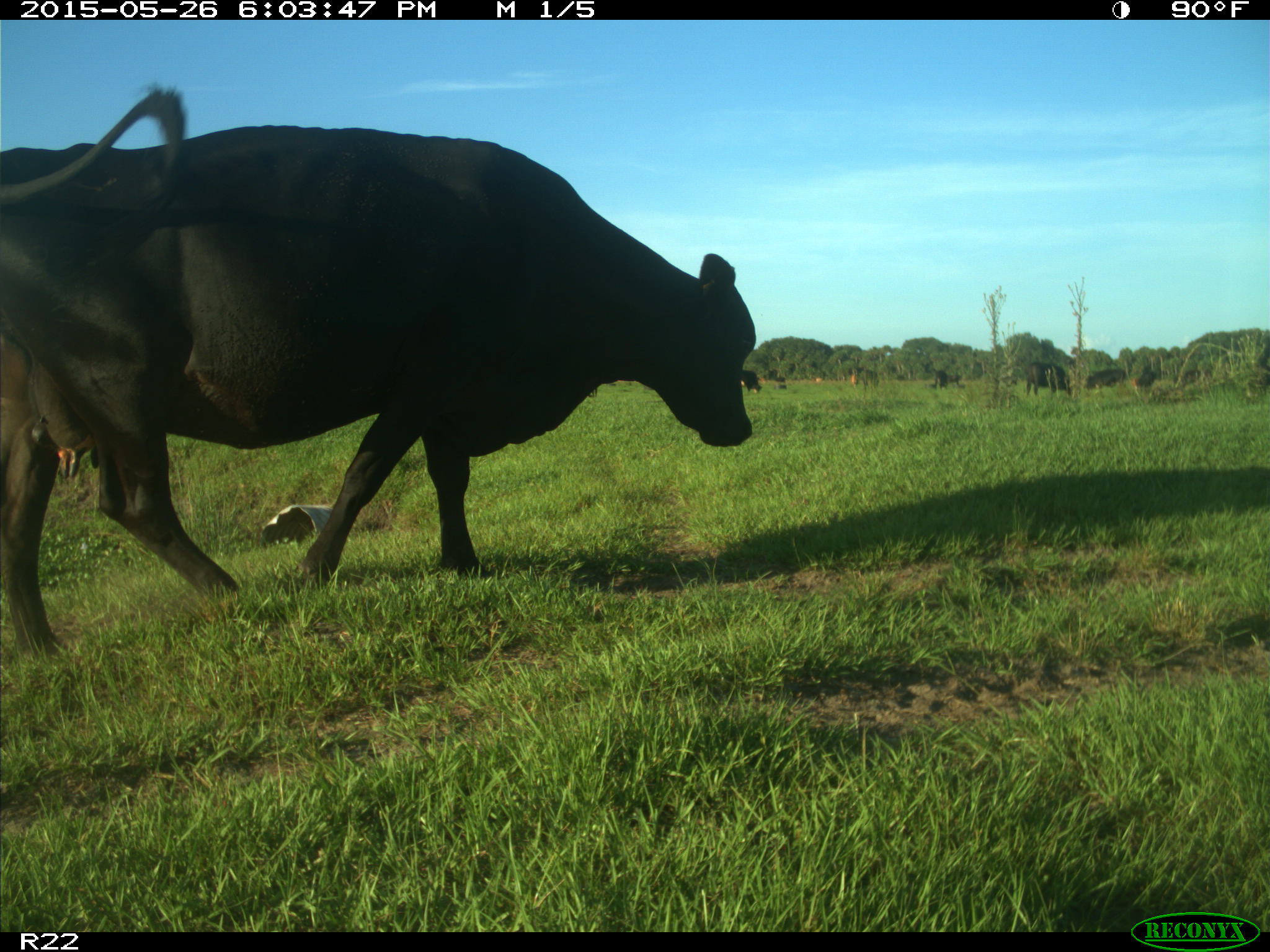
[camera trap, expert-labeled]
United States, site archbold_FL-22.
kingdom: Animalia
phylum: Chordata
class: Mammalia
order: Artiodactyla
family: Bovidae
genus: Bos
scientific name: Bos taurus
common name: domestic cow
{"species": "Bos taurus (domestic cow)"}